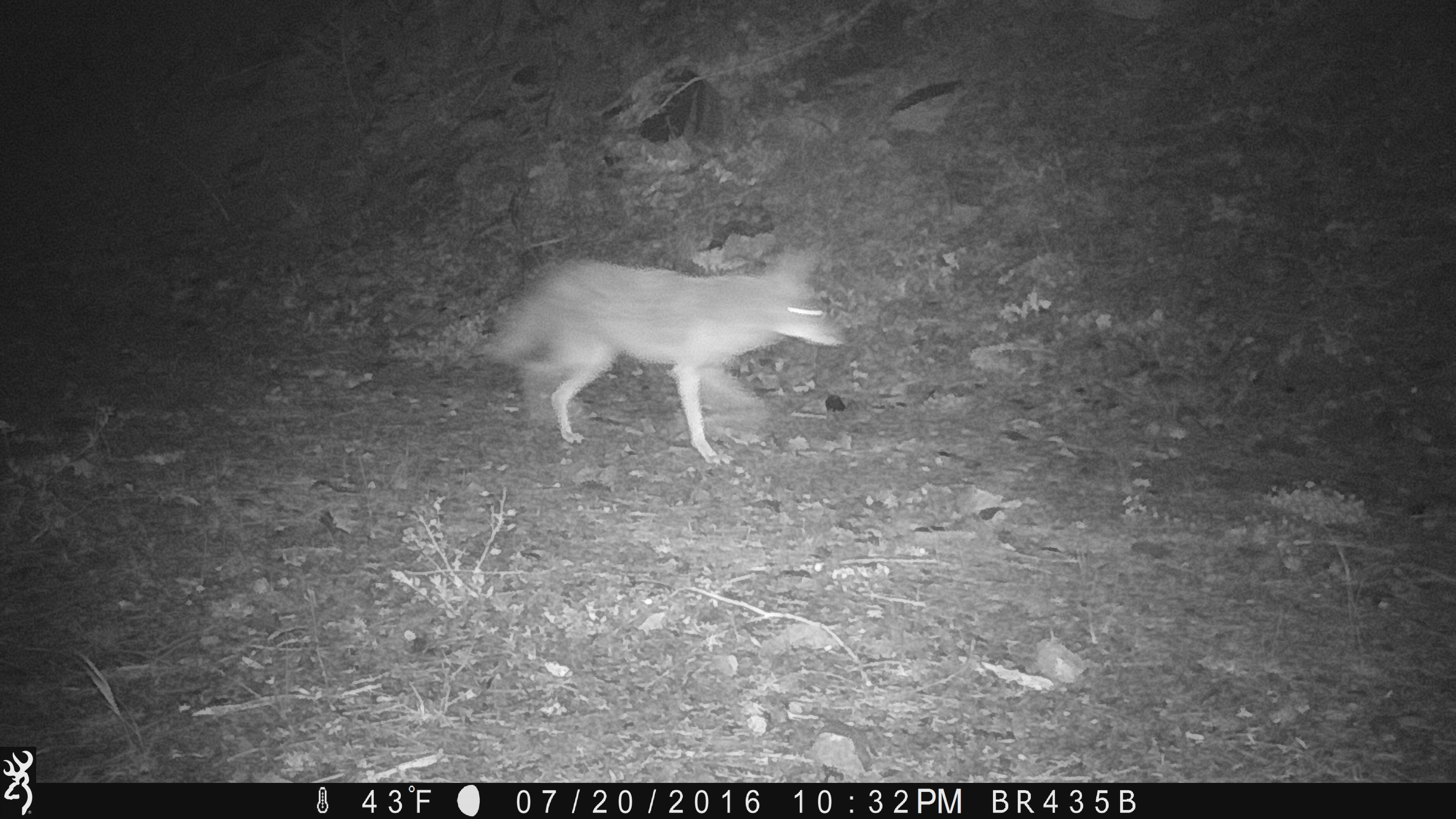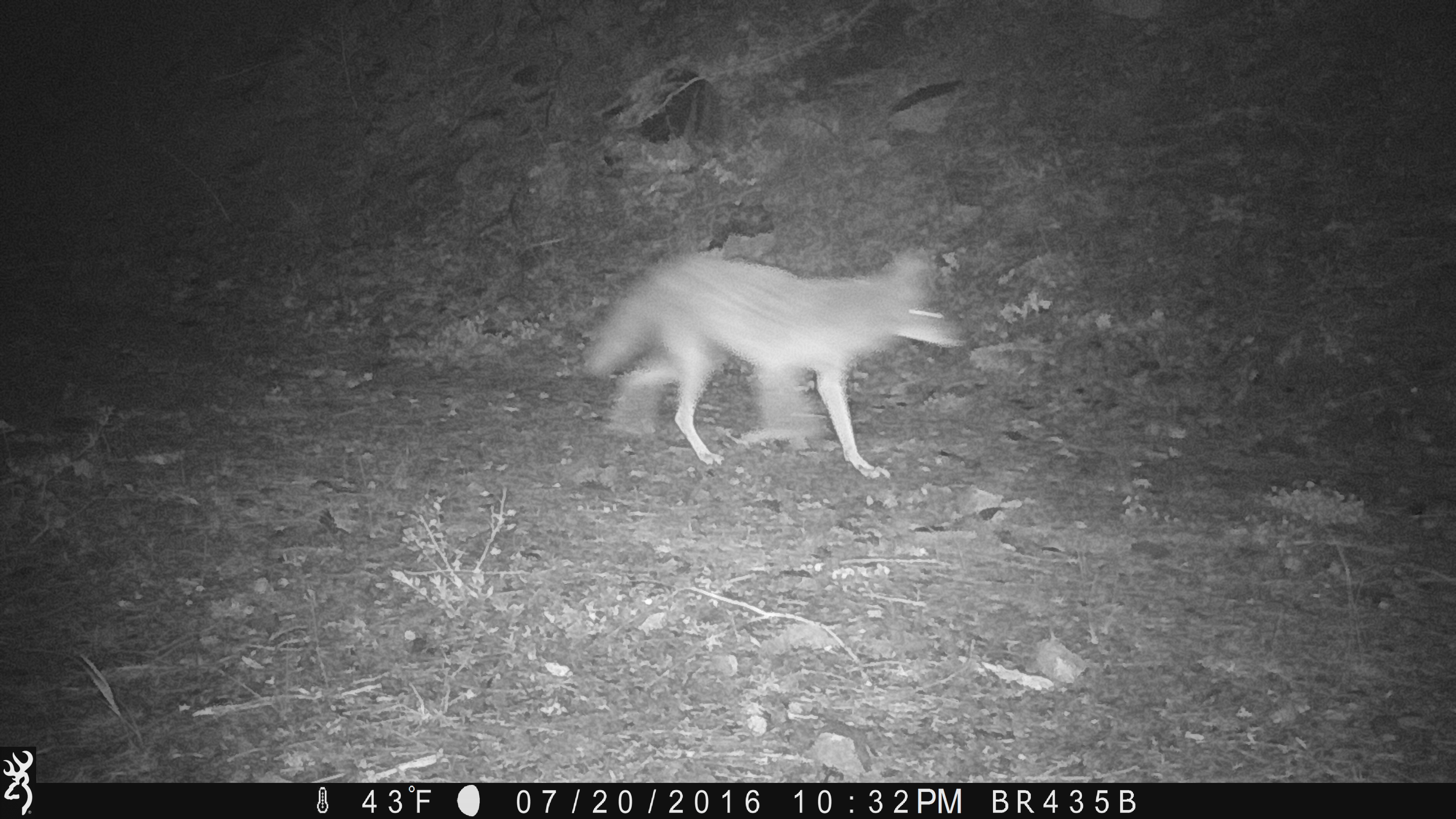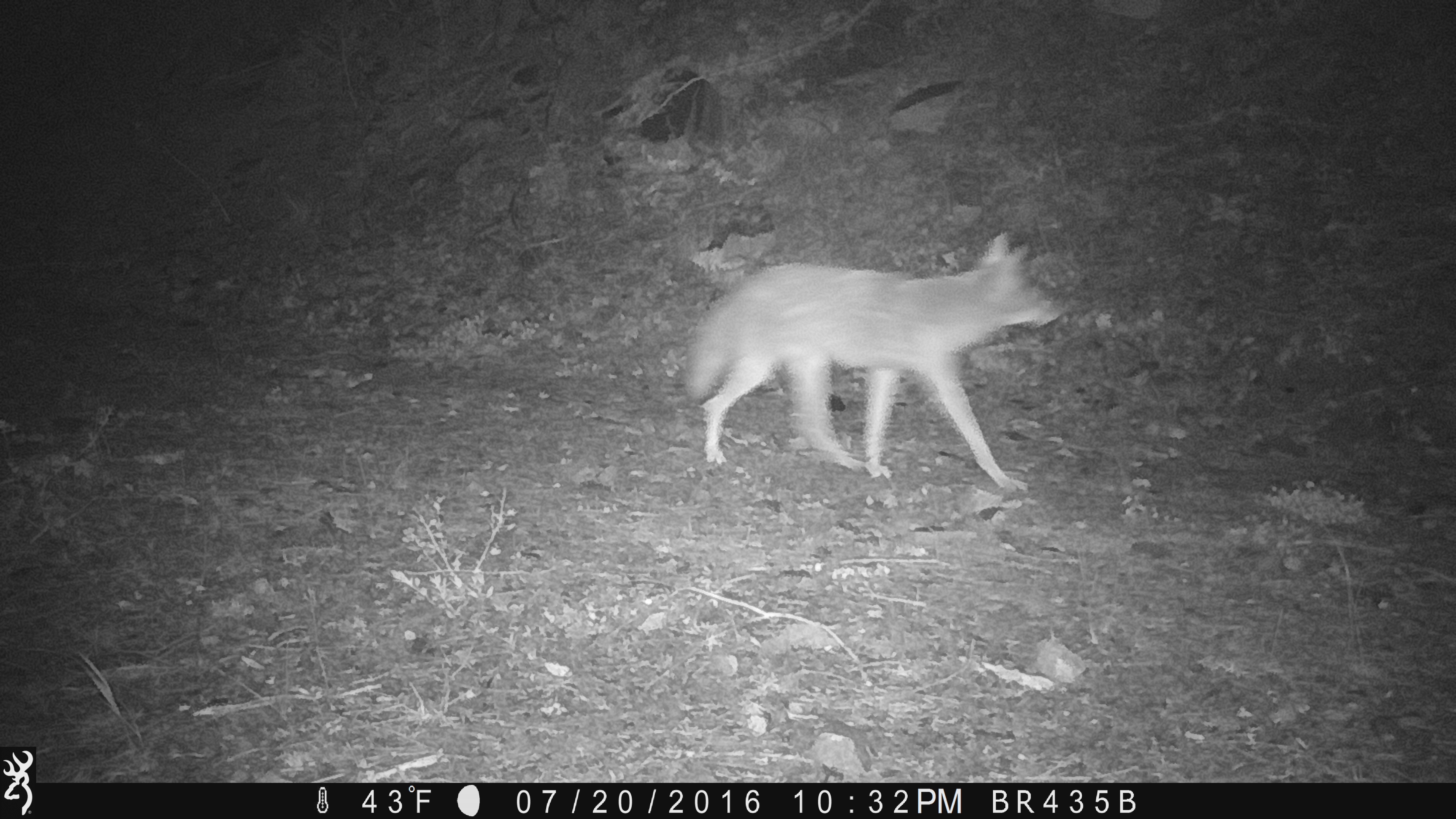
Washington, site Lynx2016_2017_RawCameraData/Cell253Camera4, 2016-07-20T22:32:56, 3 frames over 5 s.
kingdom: Animalia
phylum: Chordata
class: Mammalia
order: Carnivora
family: Canidae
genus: Canis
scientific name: Canis latrans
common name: coyote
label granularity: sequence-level